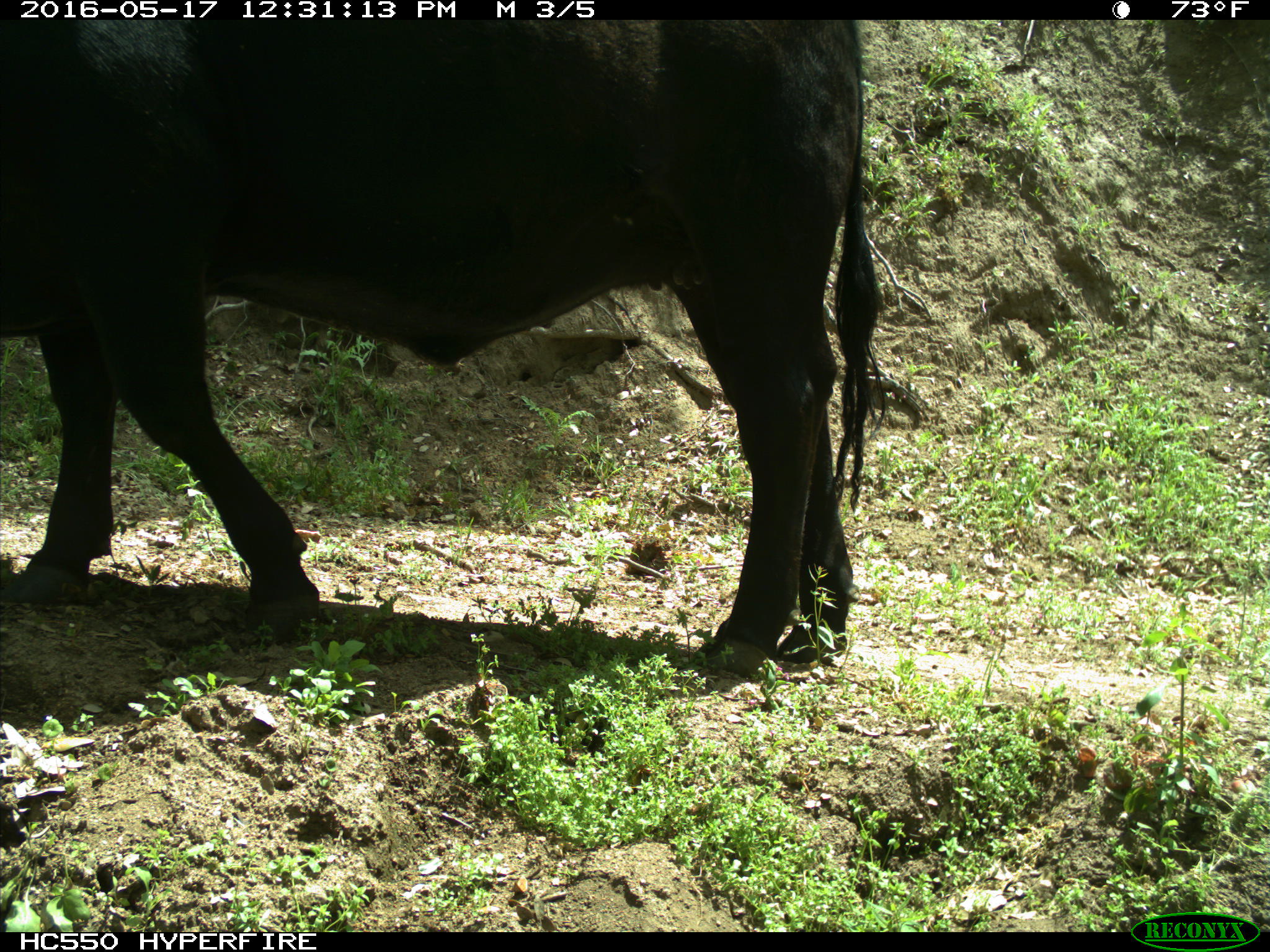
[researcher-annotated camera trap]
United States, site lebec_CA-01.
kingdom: Animalia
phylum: Chordata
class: Mammalia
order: Artiodactyla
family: Bovidae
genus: Bos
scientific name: Bos taurus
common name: domestic cow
Bos taurus (domestic cow).